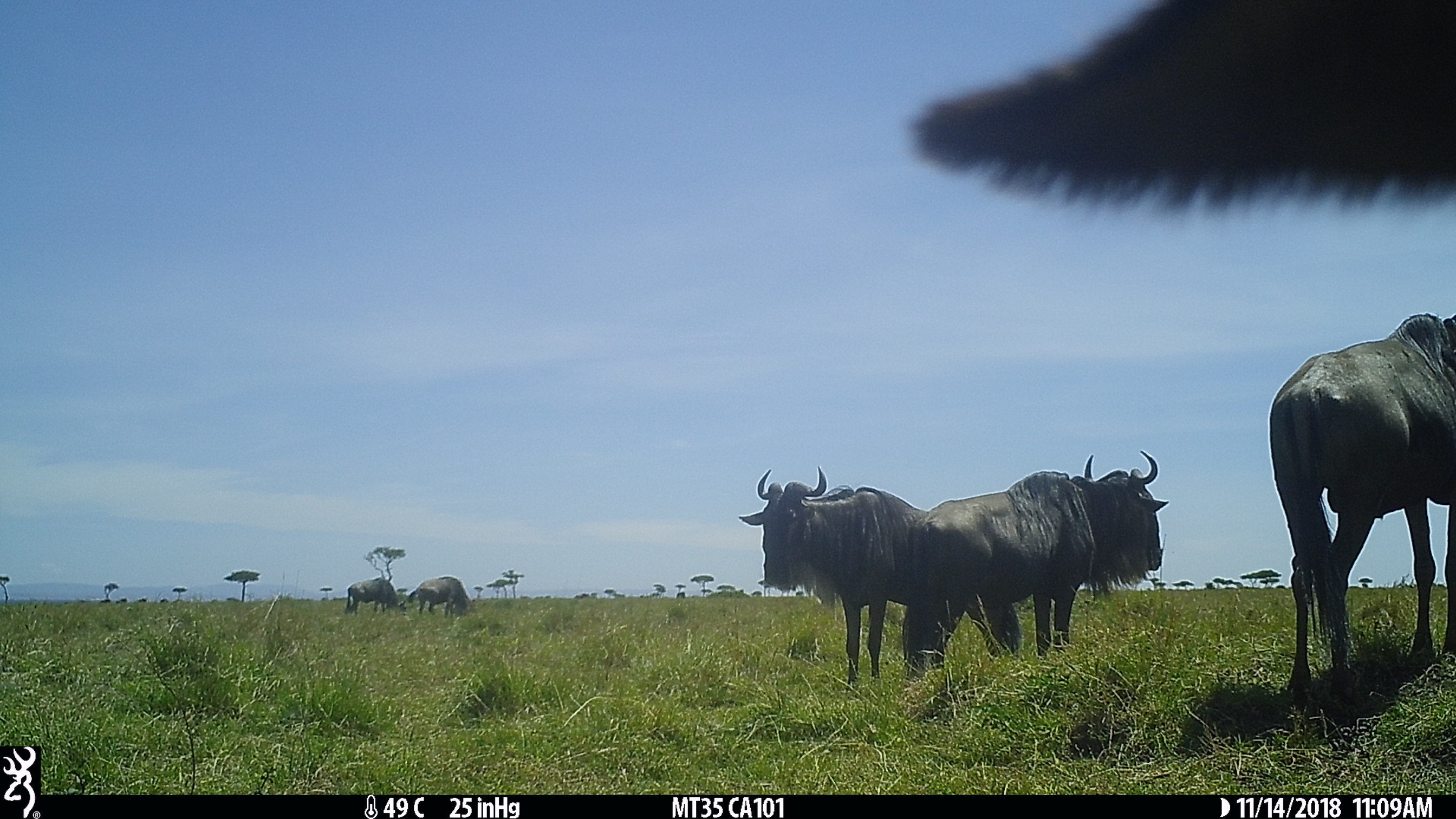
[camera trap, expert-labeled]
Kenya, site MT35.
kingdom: Animalia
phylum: Chordata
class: Mammalia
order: Artiodactyla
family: Bovidae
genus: Connochaetes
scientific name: Connochaetes taurinus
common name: blue wildebeest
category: wildebeest